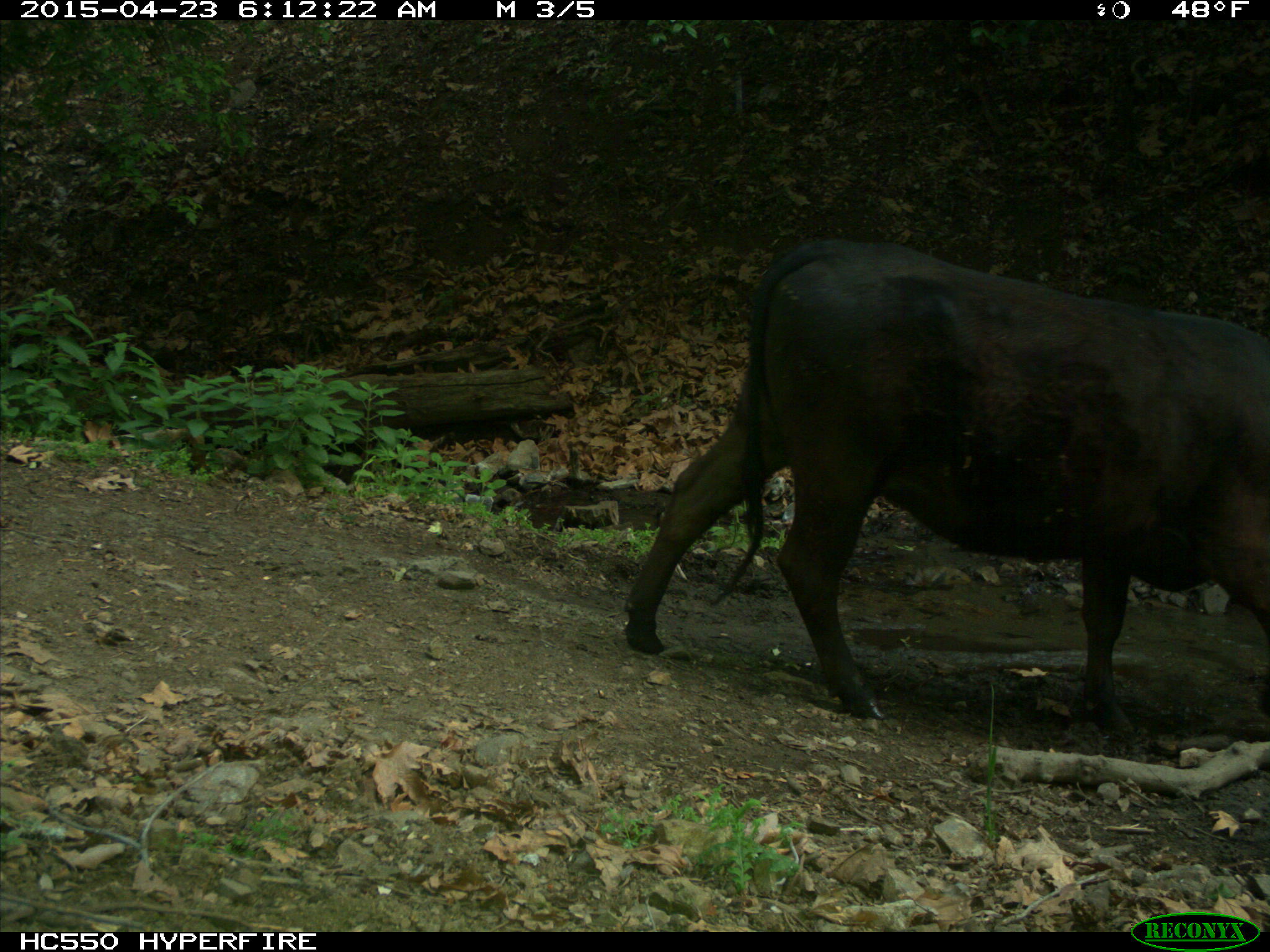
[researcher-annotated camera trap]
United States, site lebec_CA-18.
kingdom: Animalia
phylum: Chordata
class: Mammalia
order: Artiodactyla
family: Bovidae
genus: Bos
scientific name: Bos taurus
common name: domestic cow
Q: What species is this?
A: Bos taurus (domestic cow).